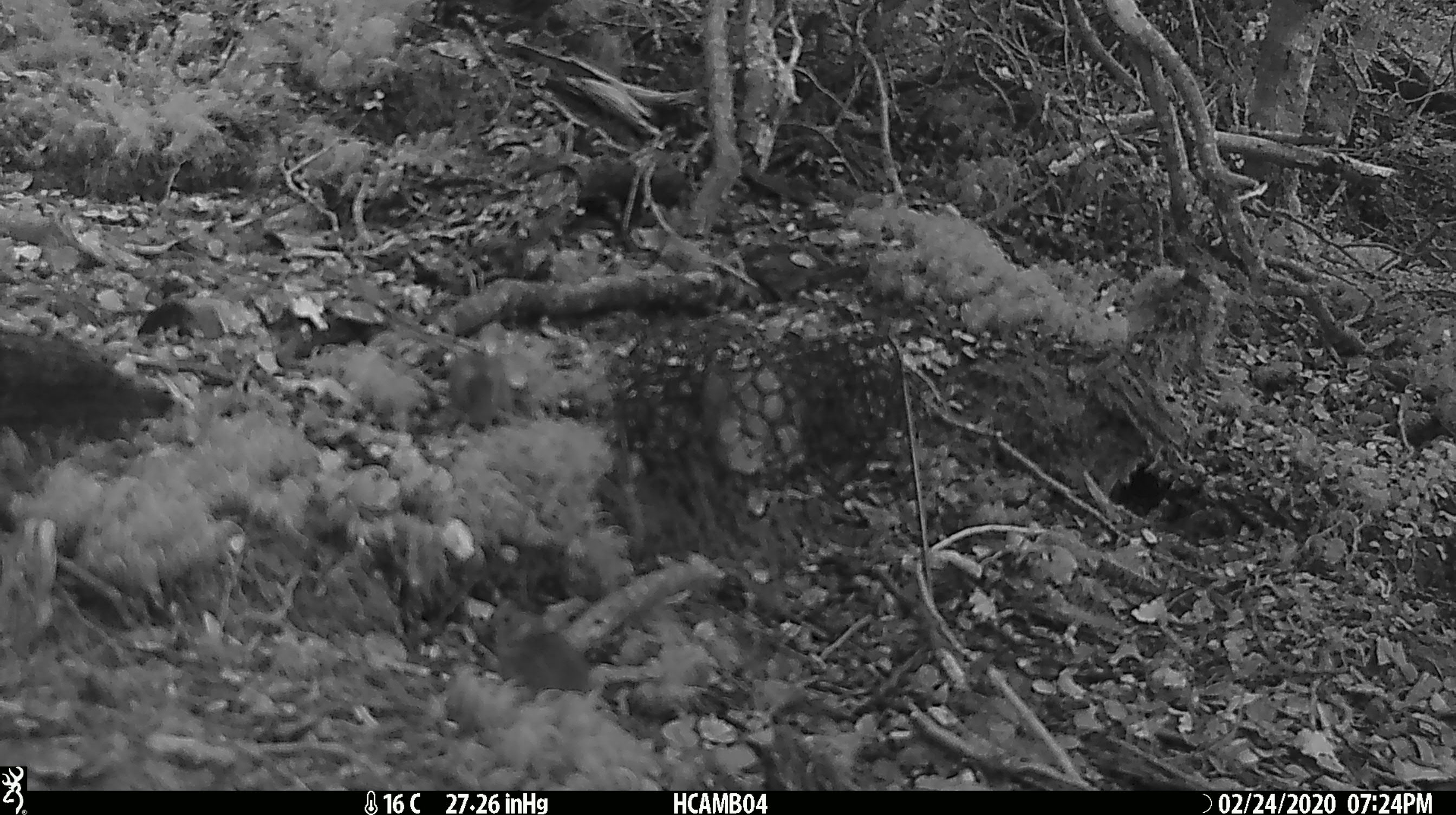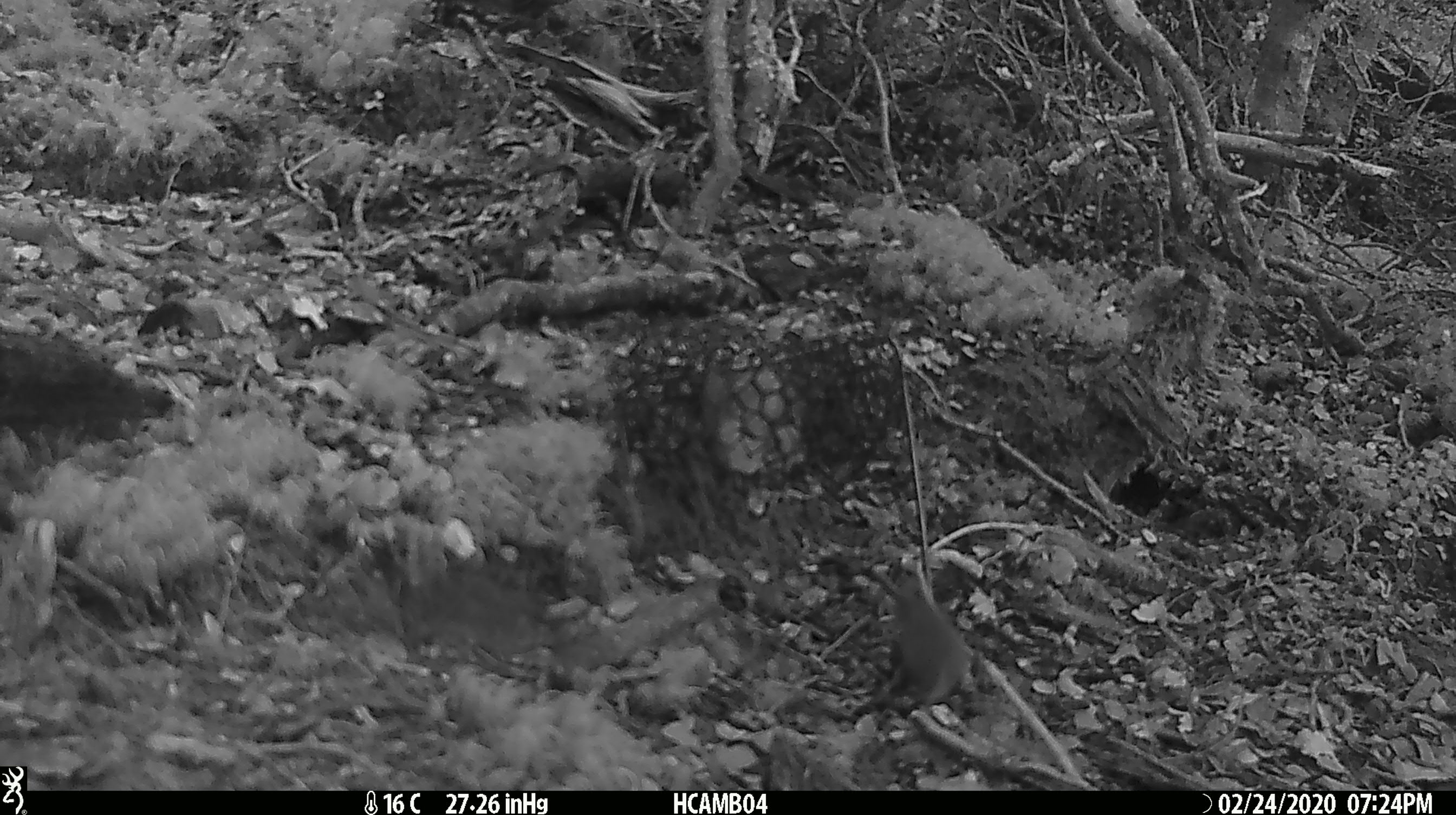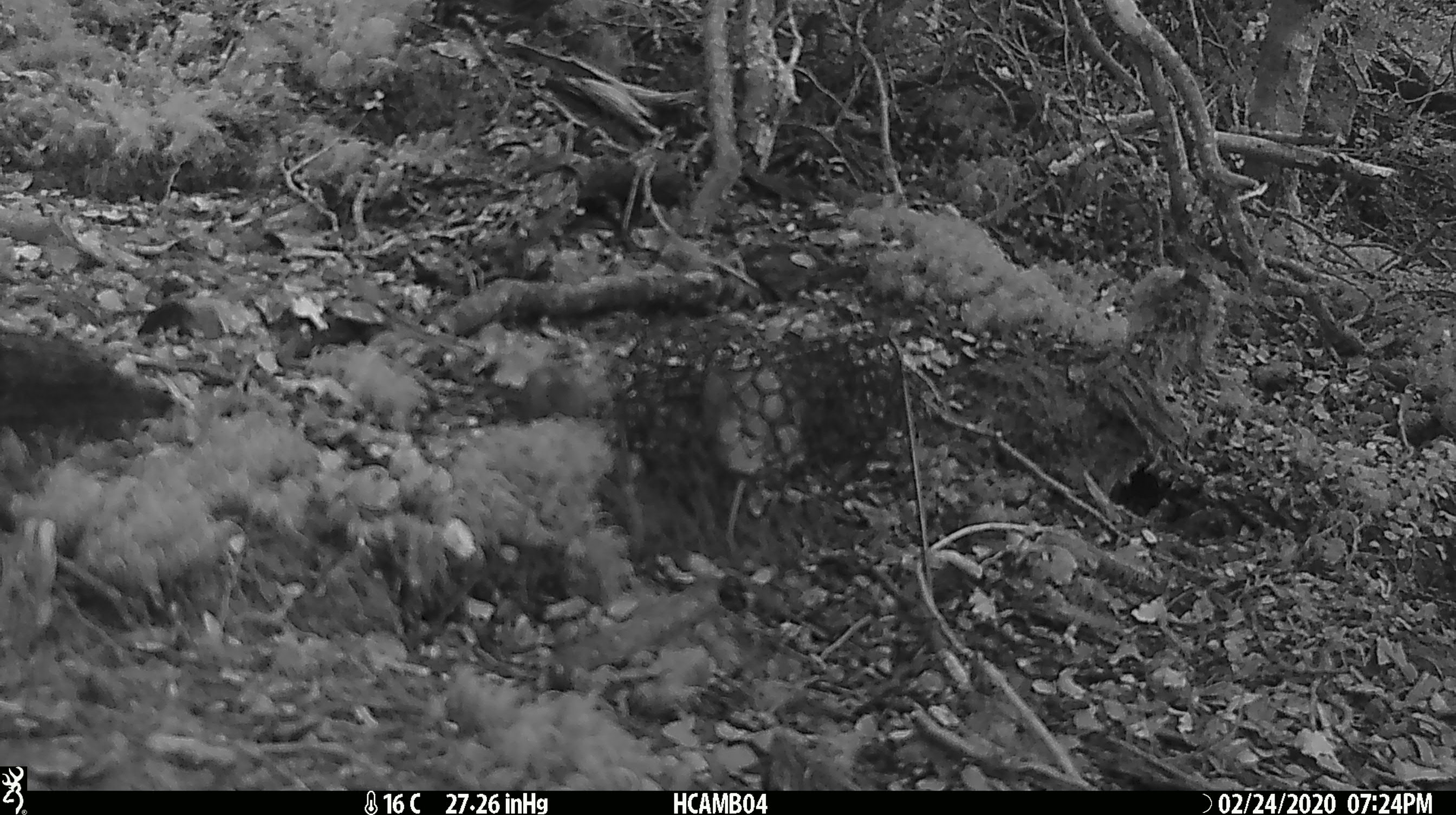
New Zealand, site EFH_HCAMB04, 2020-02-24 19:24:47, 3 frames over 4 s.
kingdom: Animalia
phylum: Chordata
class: Mammalia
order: Rodentia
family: Muridae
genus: Mus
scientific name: Mus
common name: mouse